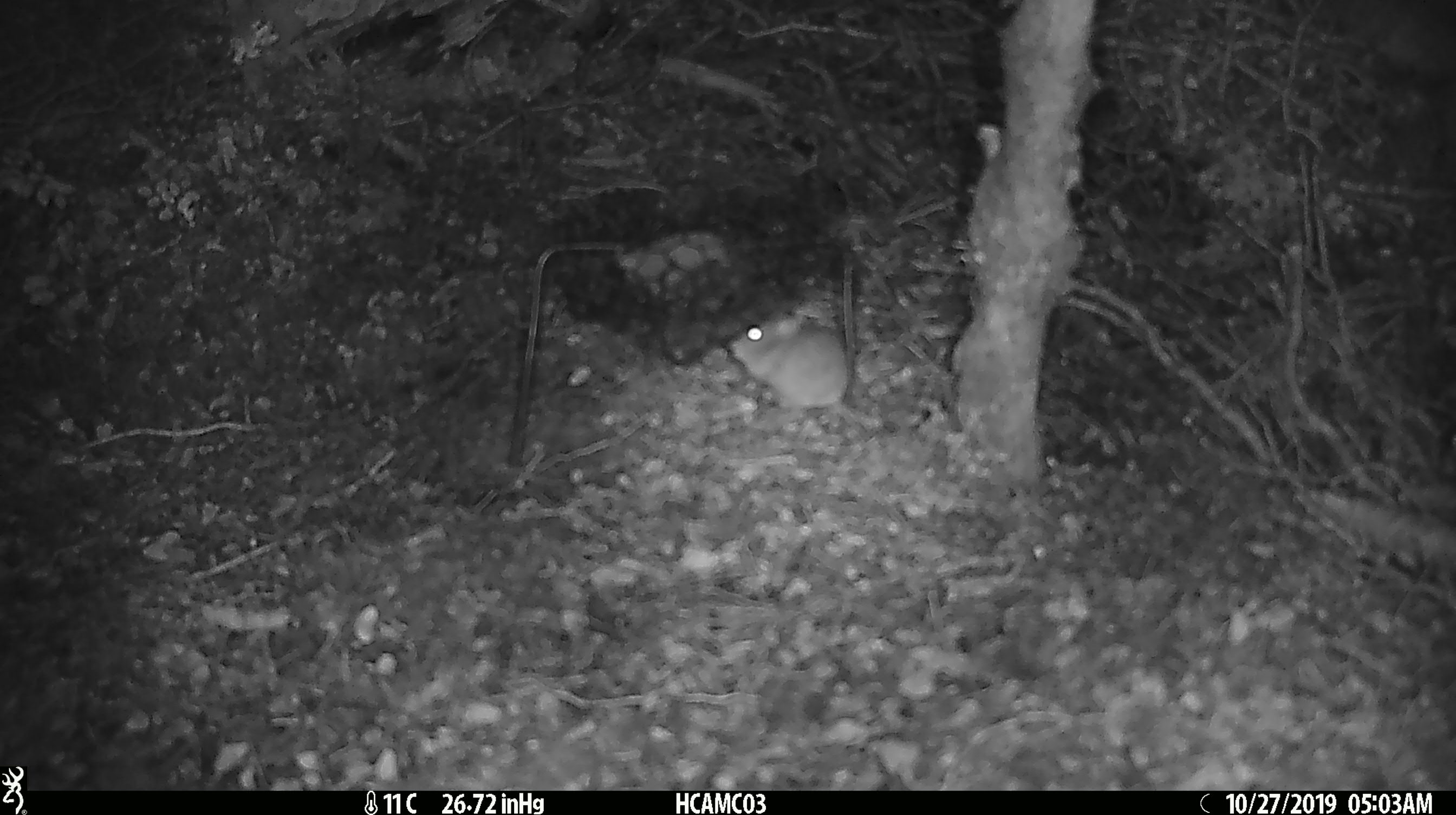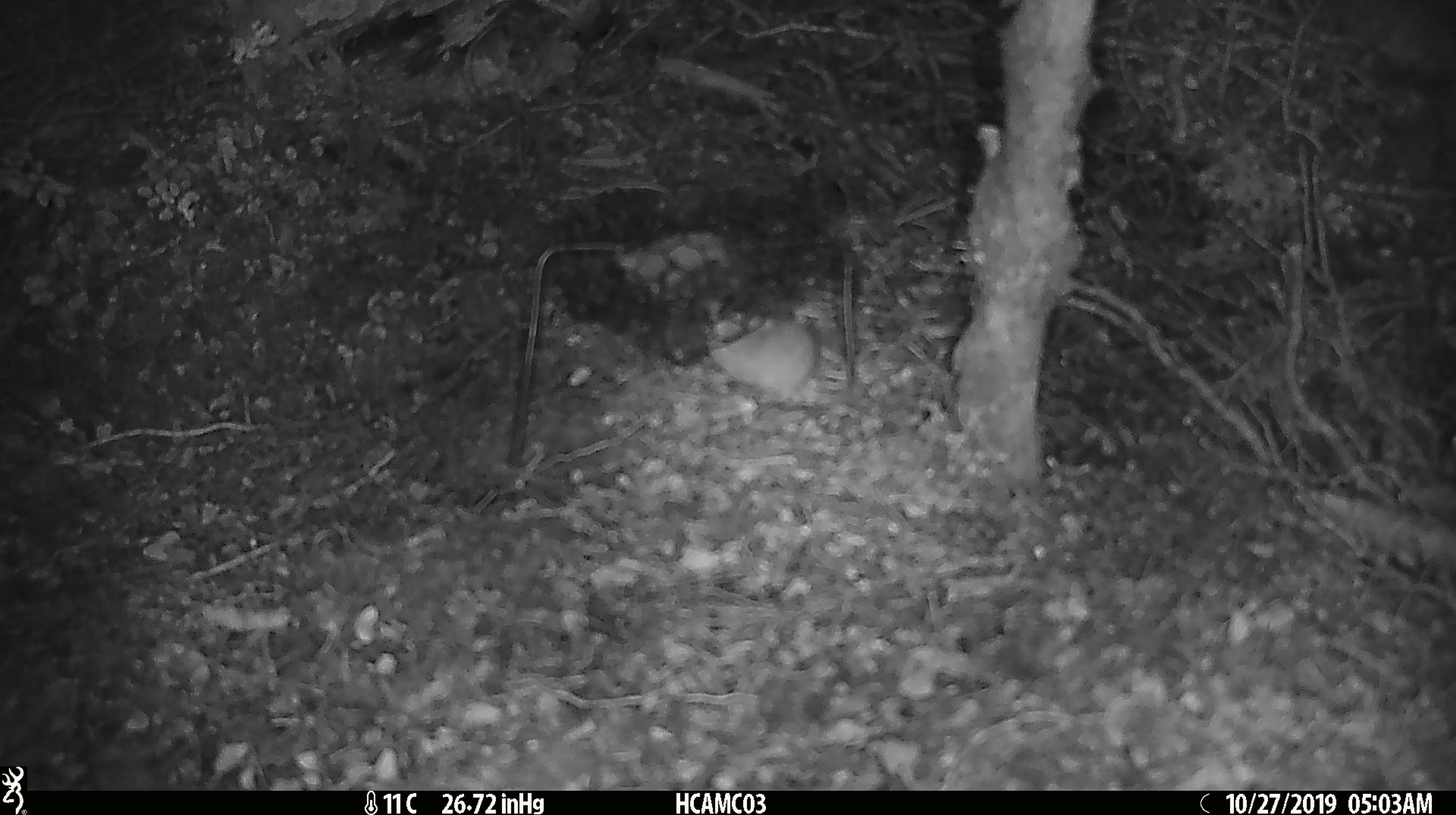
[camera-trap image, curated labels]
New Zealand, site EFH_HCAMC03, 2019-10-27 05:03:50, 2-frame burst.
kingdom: Animalia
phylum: Chordata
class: Mammalia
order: Rodentia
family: Muridae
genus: Mus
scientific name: Mus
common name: mouse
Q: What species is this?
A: Mouse (Mus).